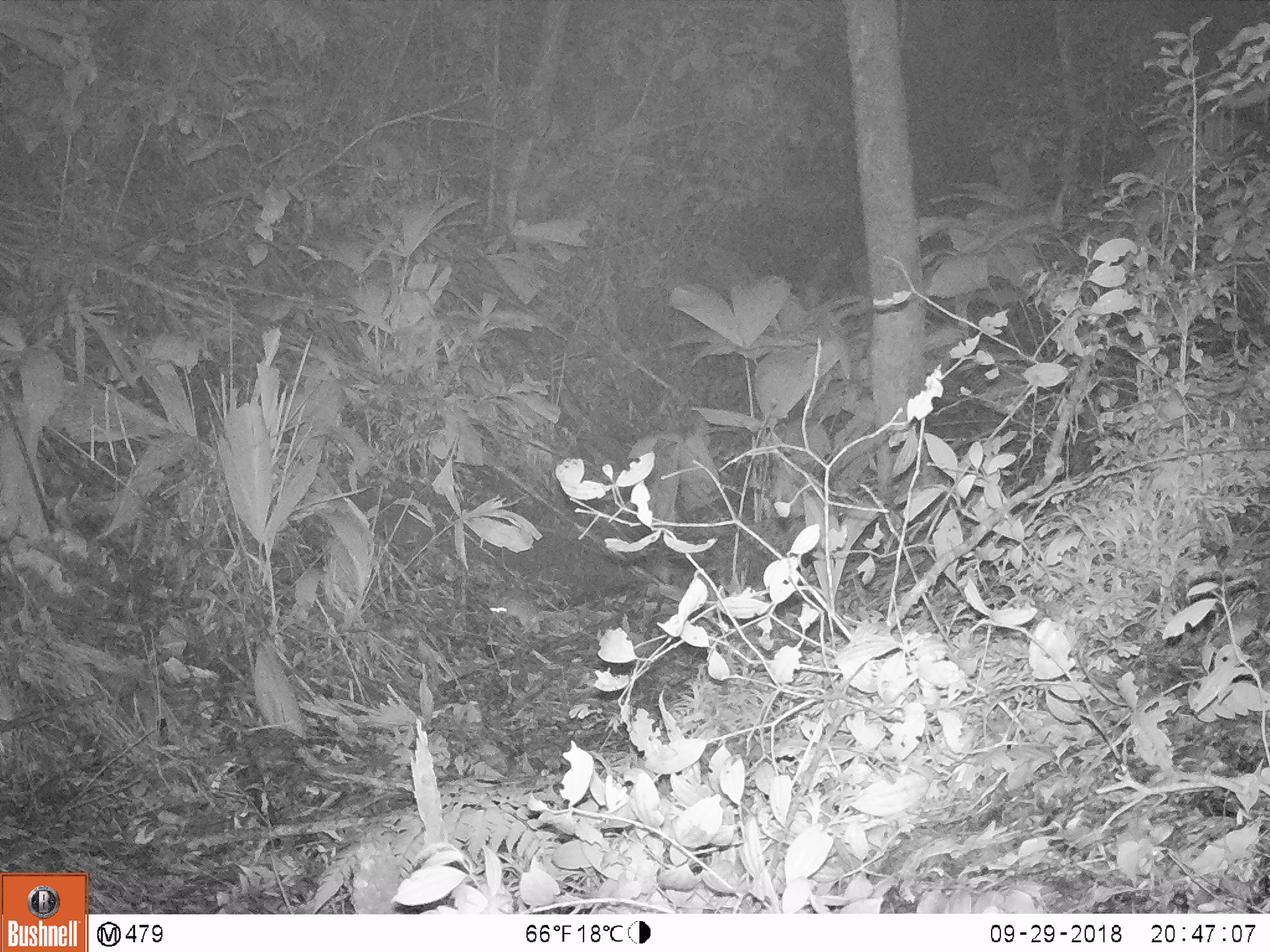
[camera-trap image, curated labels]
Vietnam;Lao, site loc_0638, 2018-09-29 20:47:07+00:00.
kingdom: Animalia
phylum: Chordata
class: Mammalia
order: Rodentia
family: Muridae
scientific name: Muridae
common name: old-world mice and rats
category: unidentified murid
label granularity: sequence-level